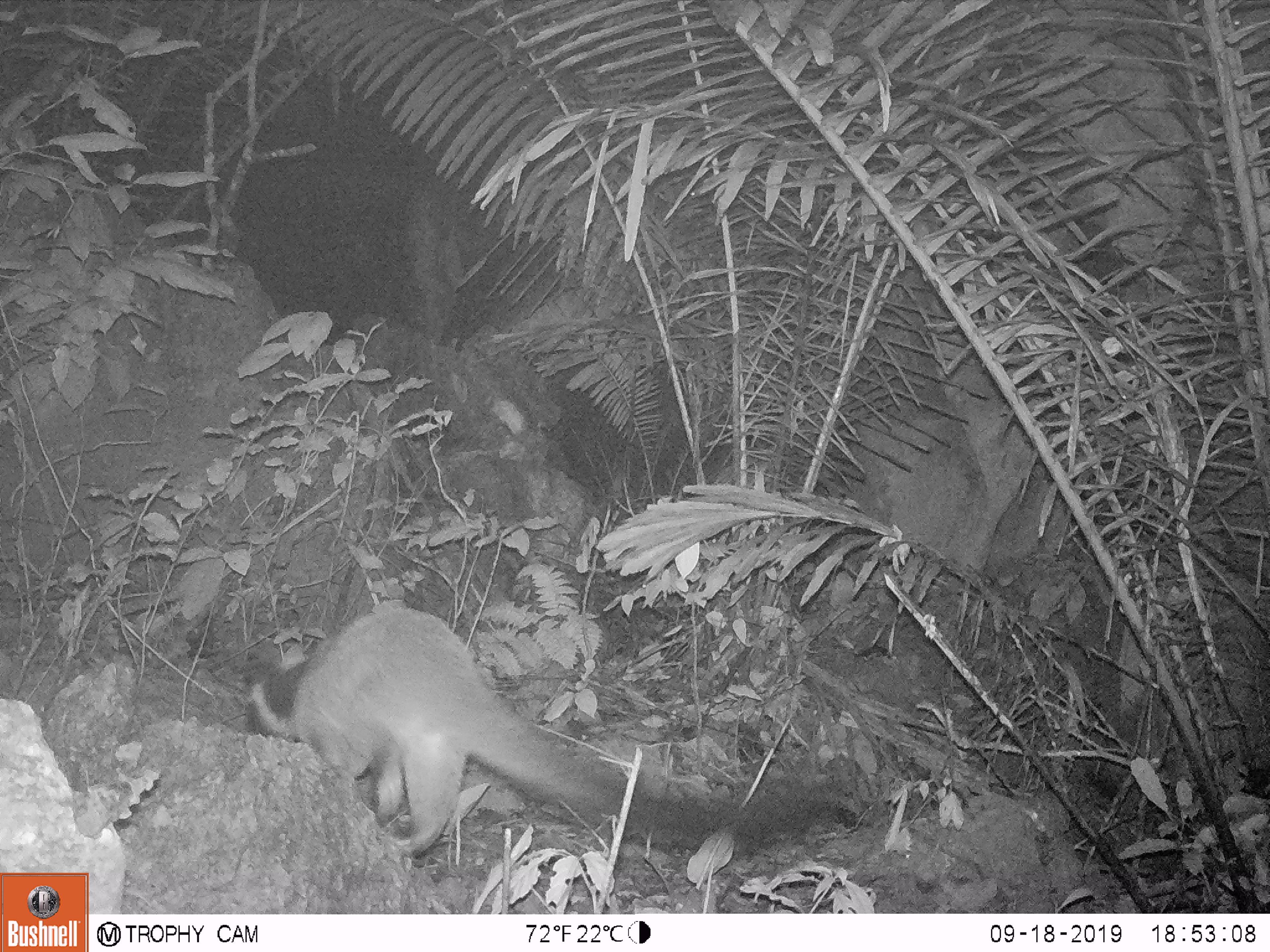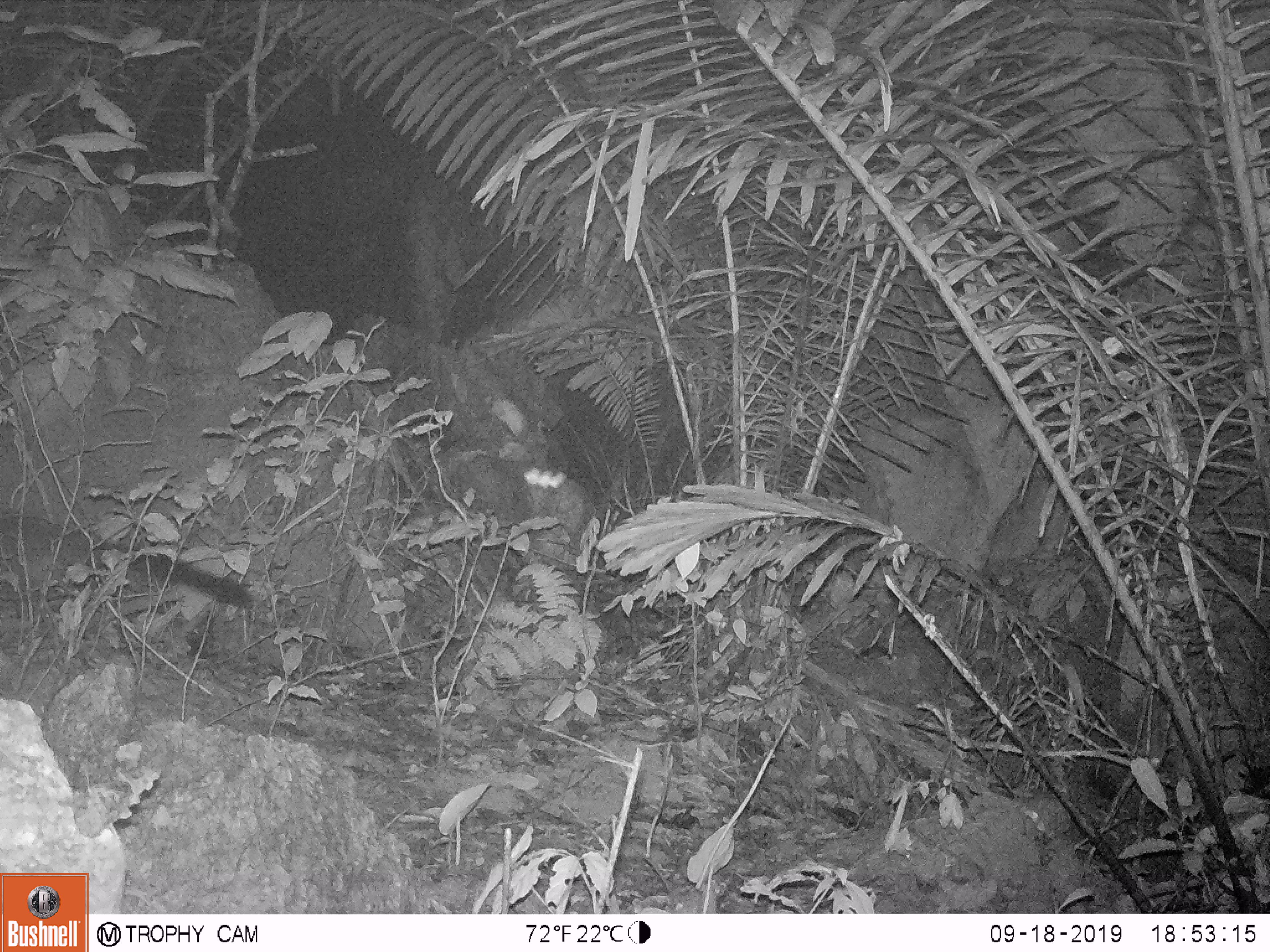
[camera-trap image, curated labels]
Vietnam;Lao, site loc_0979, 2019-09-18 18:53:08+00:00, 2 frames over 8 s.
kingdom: Animalia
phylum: Chordata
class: Mammalia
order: Carnivora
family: Viverridae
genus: Paguma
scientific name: Paguma larvata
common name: masked palm civet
Masked palm civet (Paguma larvata). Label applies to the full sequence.